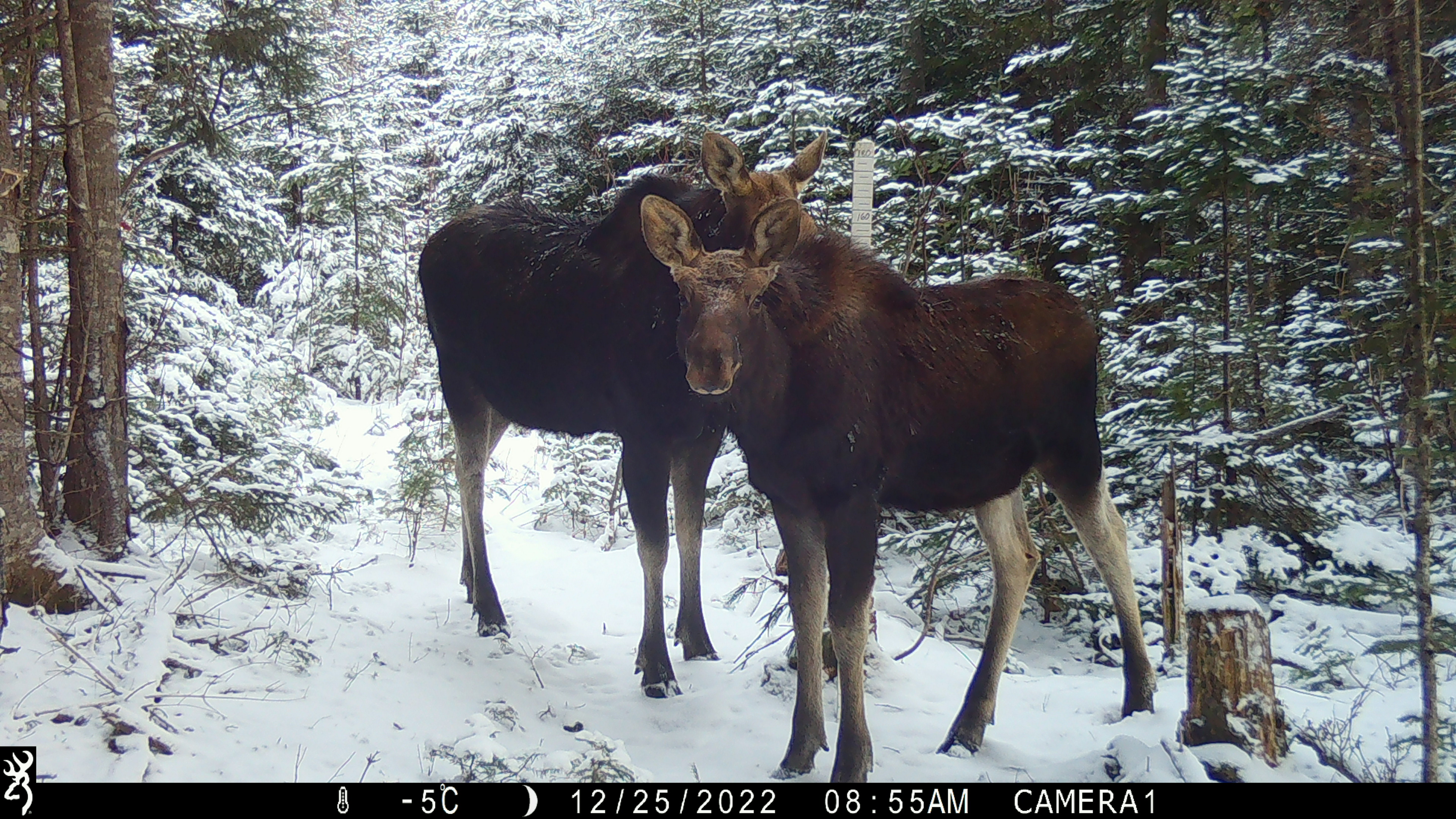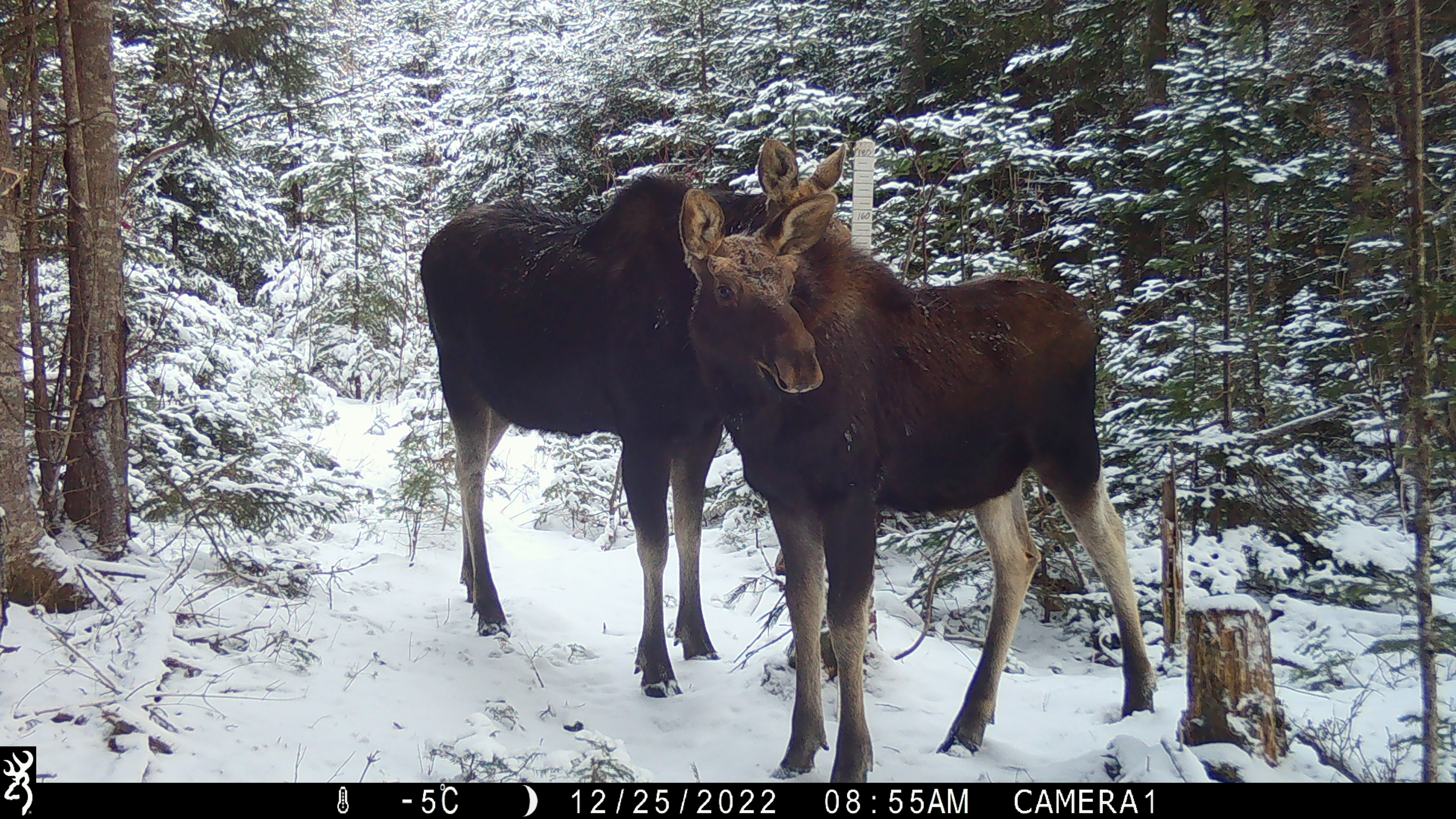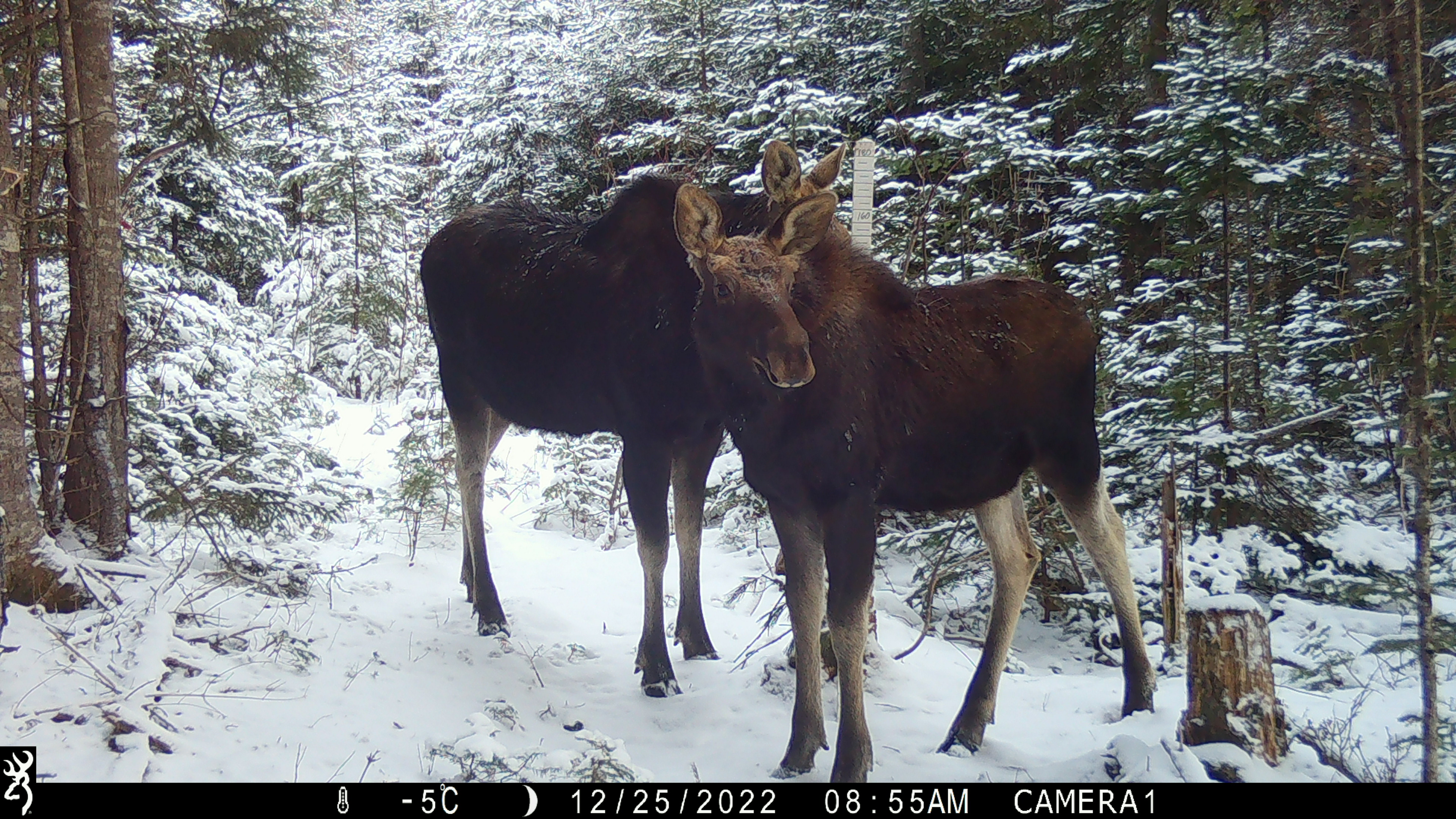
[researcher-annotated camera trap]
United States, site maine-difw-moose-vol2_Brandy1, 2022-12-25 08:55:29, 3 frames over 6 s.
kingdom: Animalia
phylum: Chordata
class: Mammalia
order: Artiodactyla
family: Cervidae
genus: Alces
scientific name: Alces alces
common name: moose